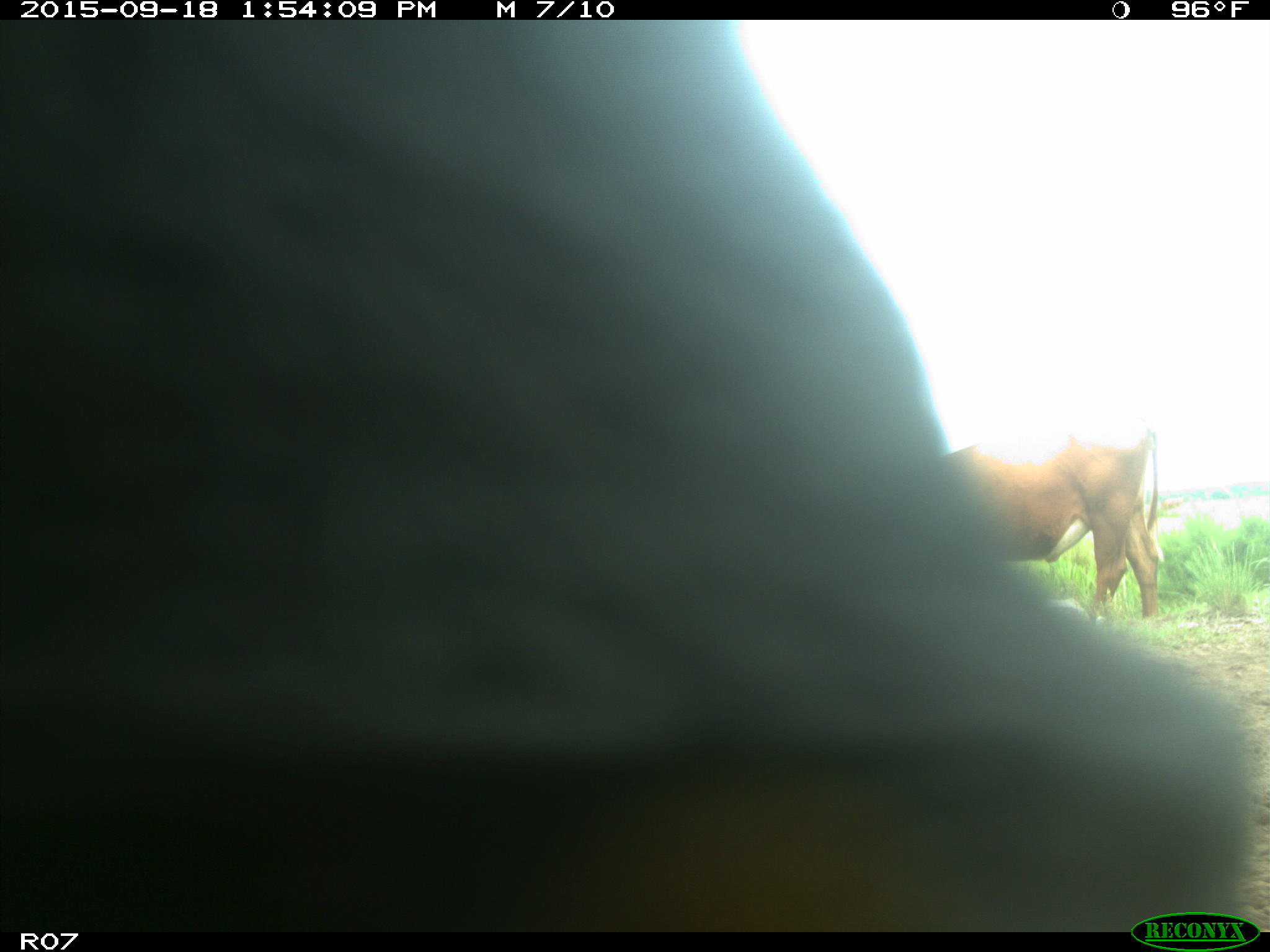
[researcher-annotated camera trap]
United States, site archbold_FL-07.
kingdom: Animalia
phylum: Chordata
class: Mammalia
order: Artiodactyla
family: Bovidae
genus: Bos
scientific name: Bos taurus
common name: domestic cow